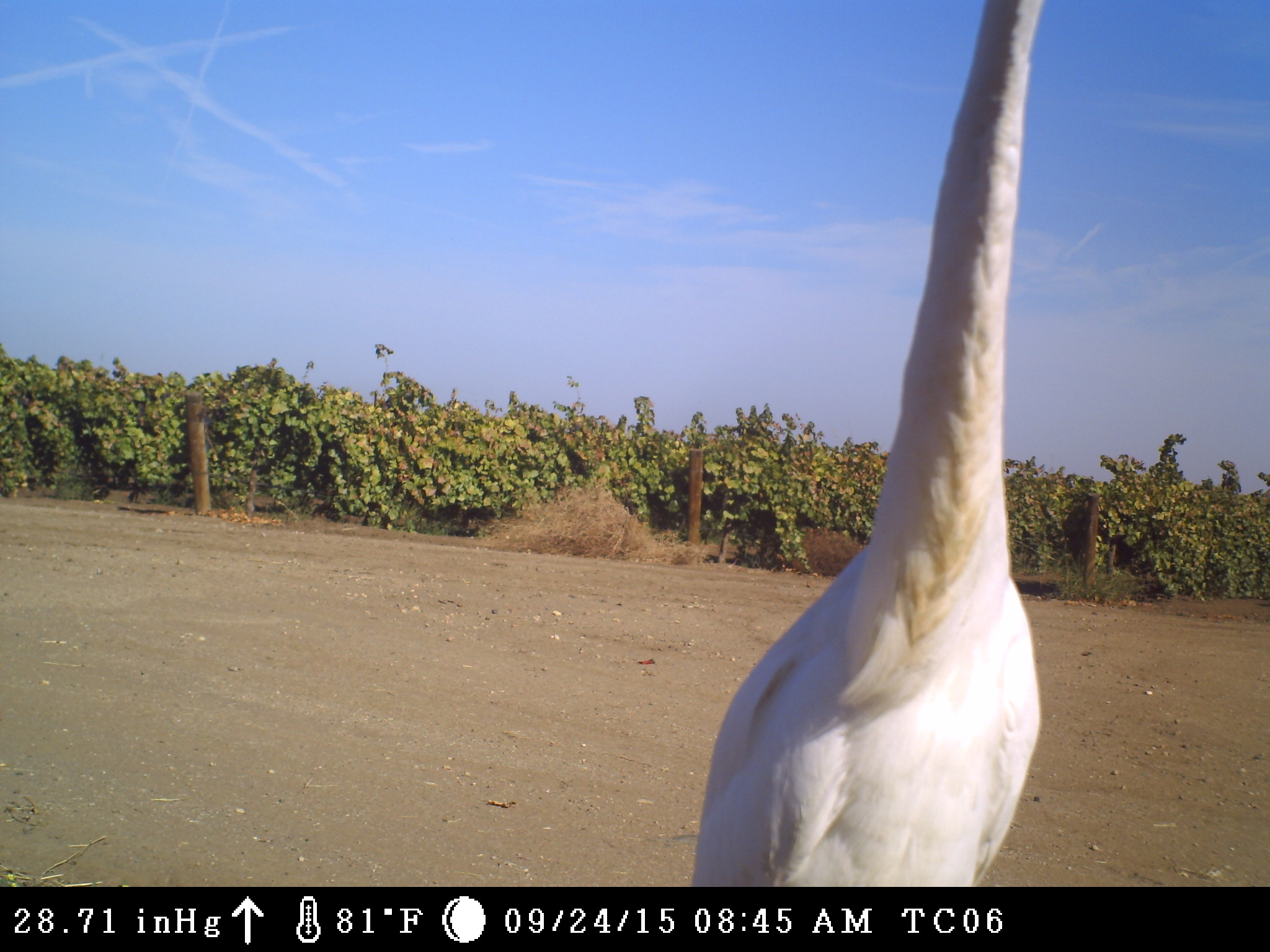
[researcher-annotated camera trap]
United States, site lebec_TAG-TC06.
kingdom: Animalia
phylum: Chordata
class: Aves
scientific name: Aves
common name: birds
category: unidentified bird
Unidentified bird (birds) (Aves).